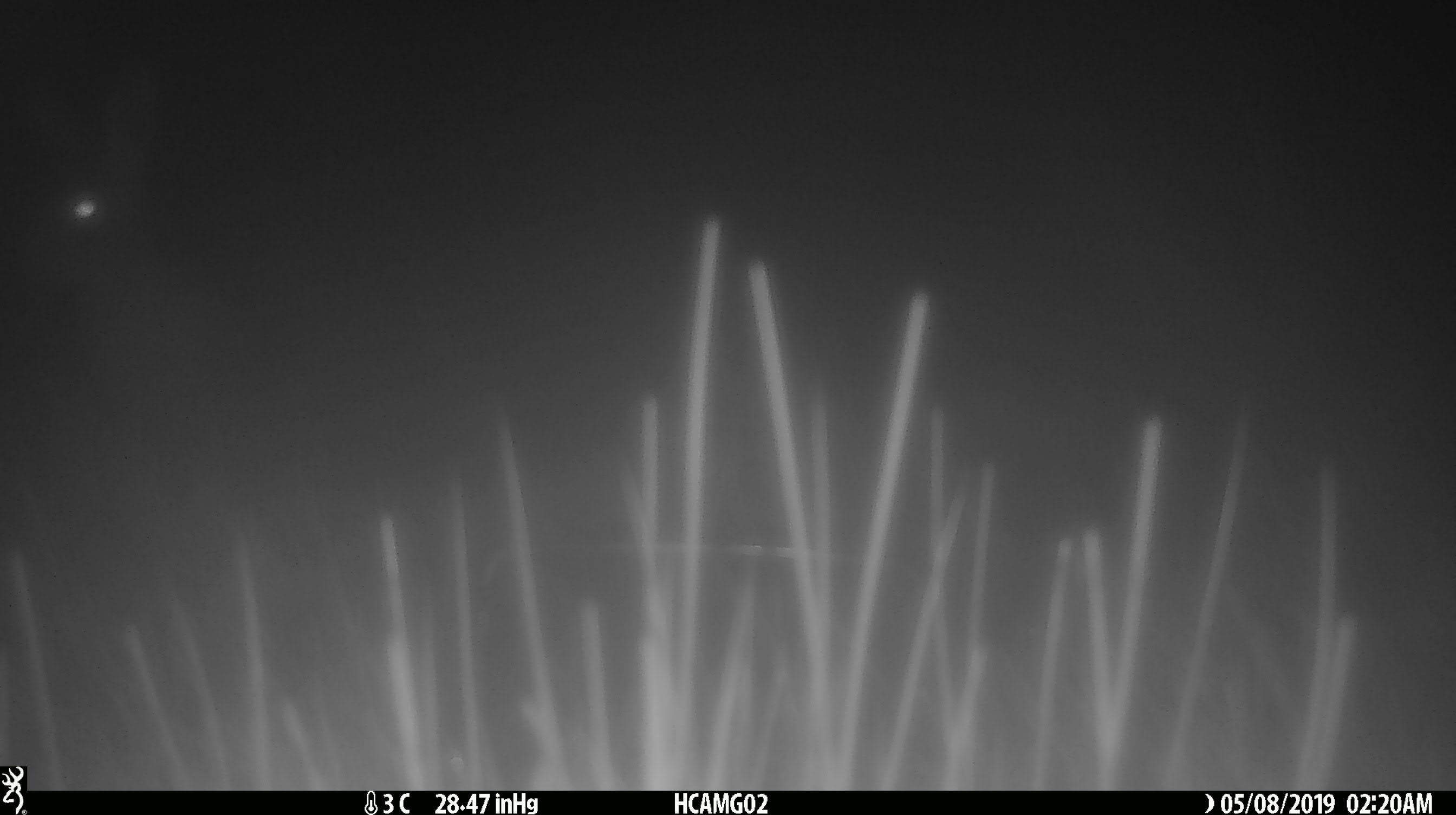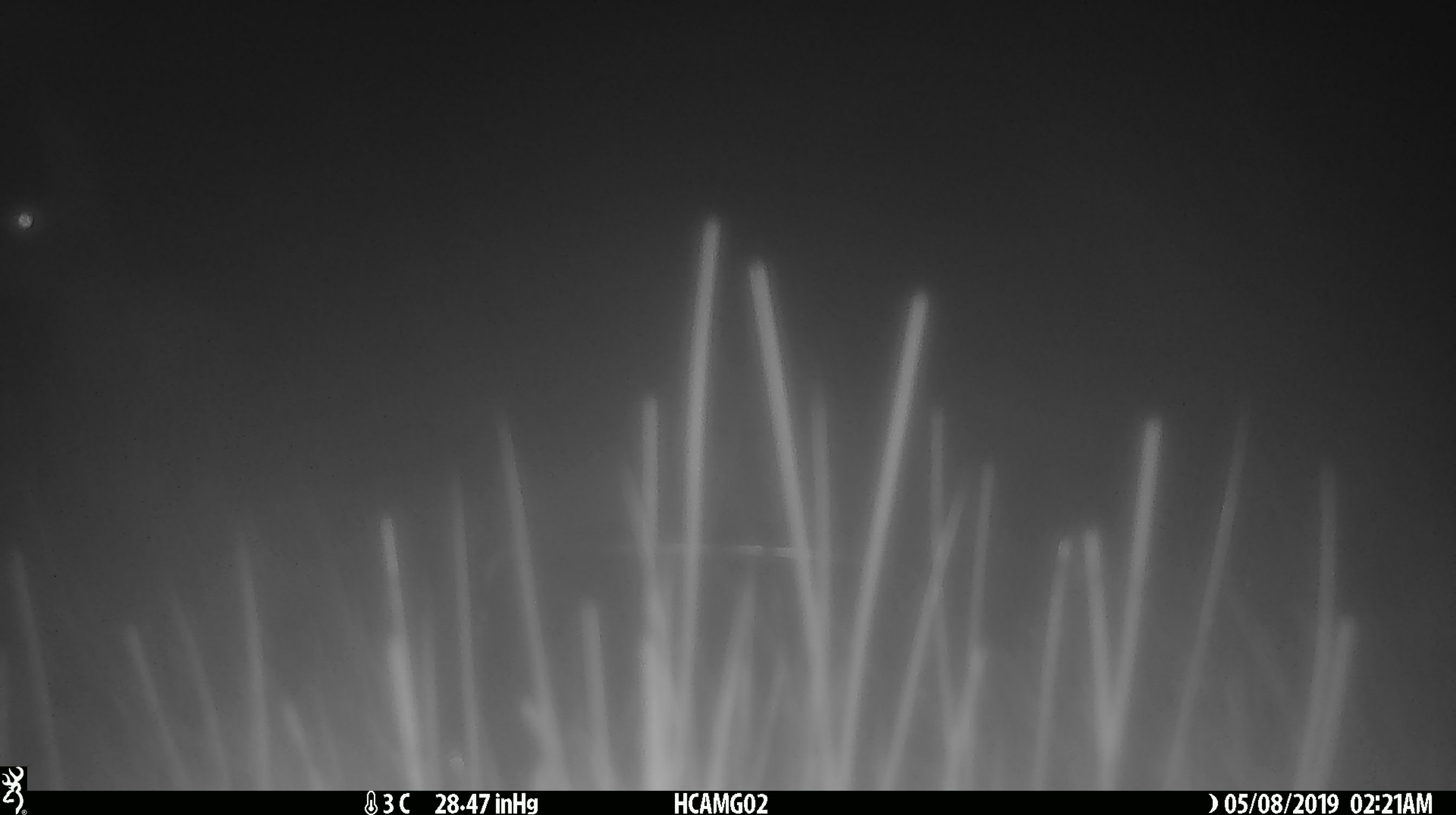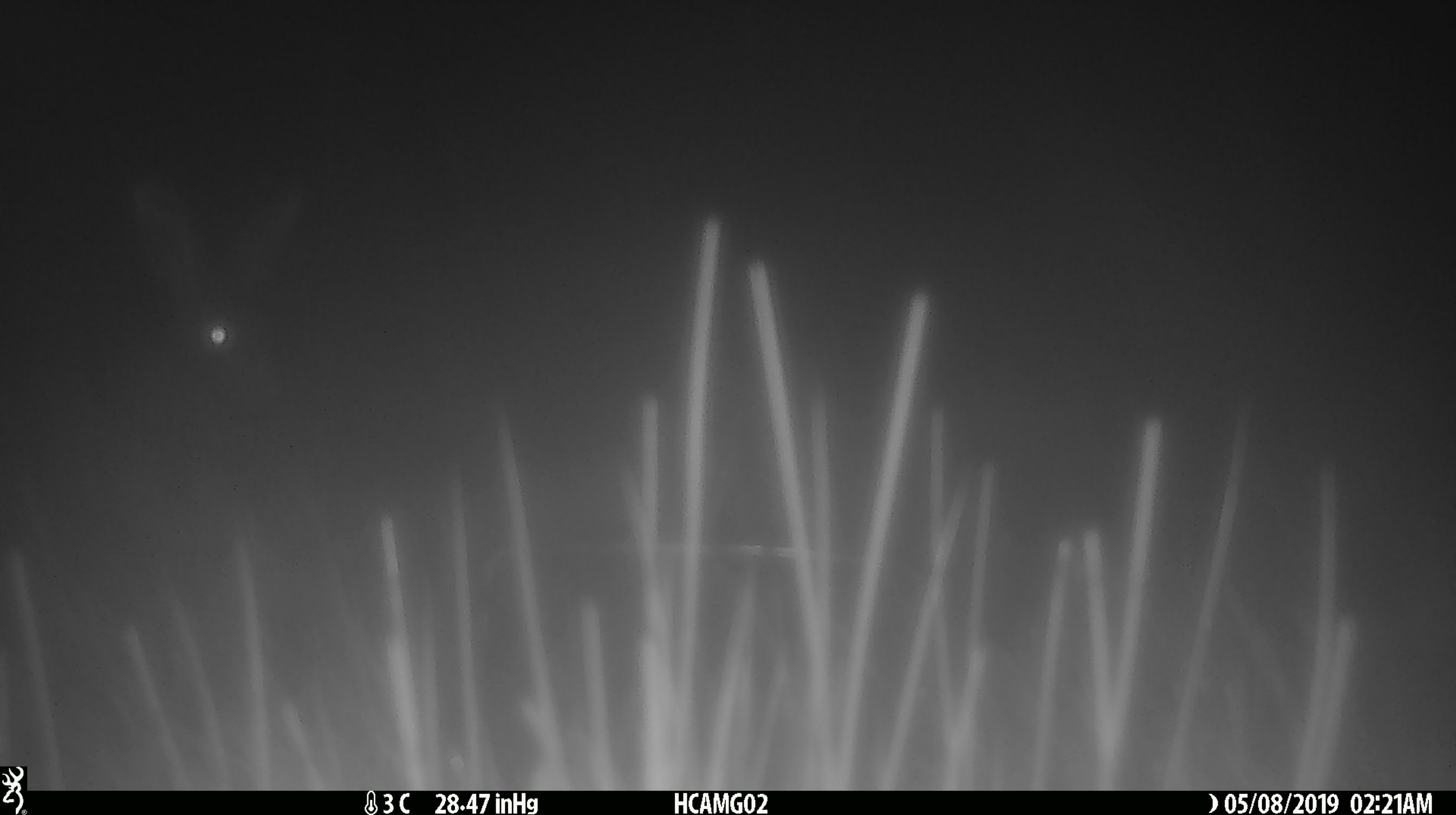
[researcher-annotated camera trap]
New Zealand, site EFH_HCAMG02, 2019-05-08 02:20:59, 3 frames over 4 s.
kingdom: Animalia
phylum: Chordata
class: Mammalia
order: Lagomorpha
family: Leporidae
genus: Lepus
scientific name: Lepus europaeus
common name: brown hare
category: hare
Hare (brown hare) (Lepus europaeus).